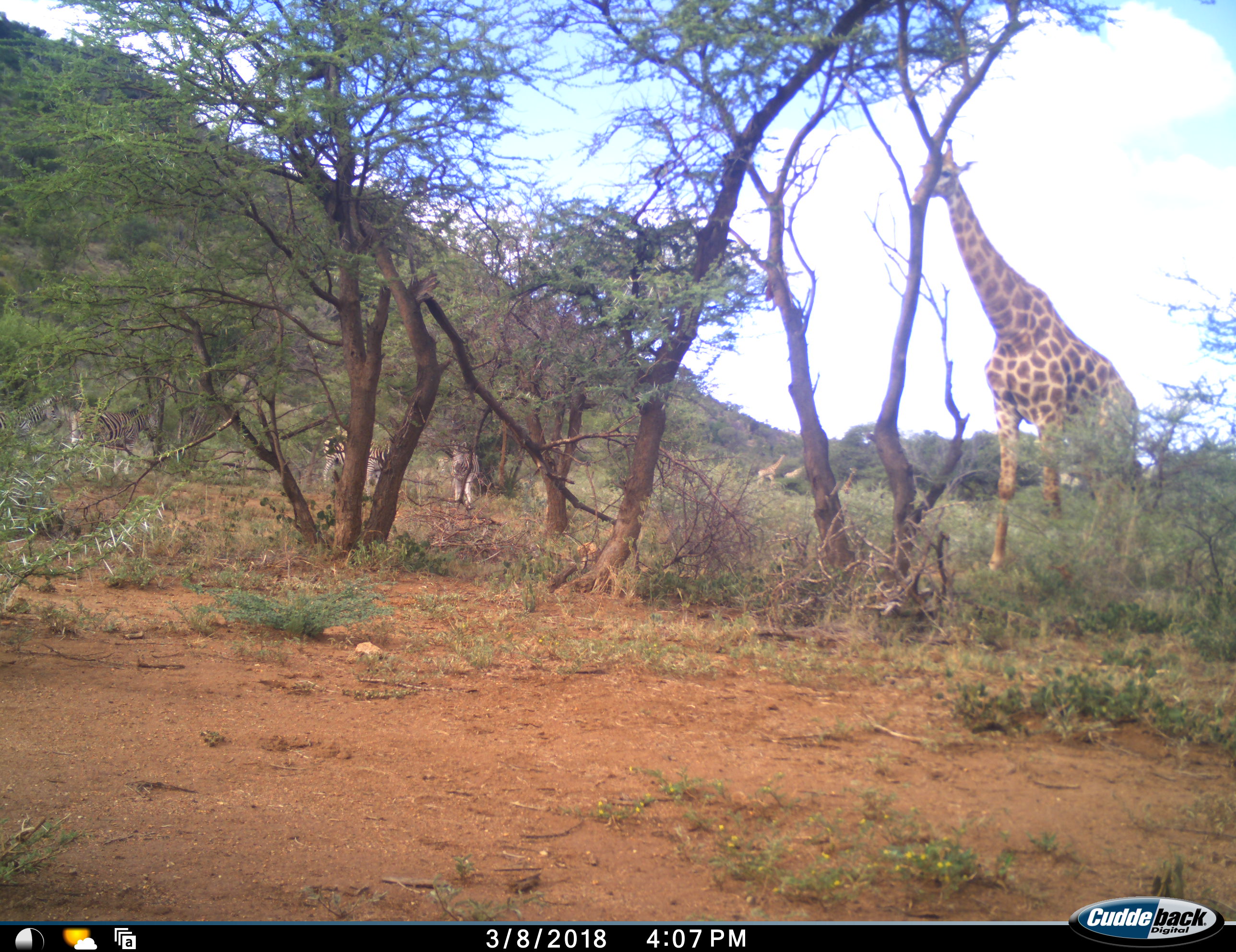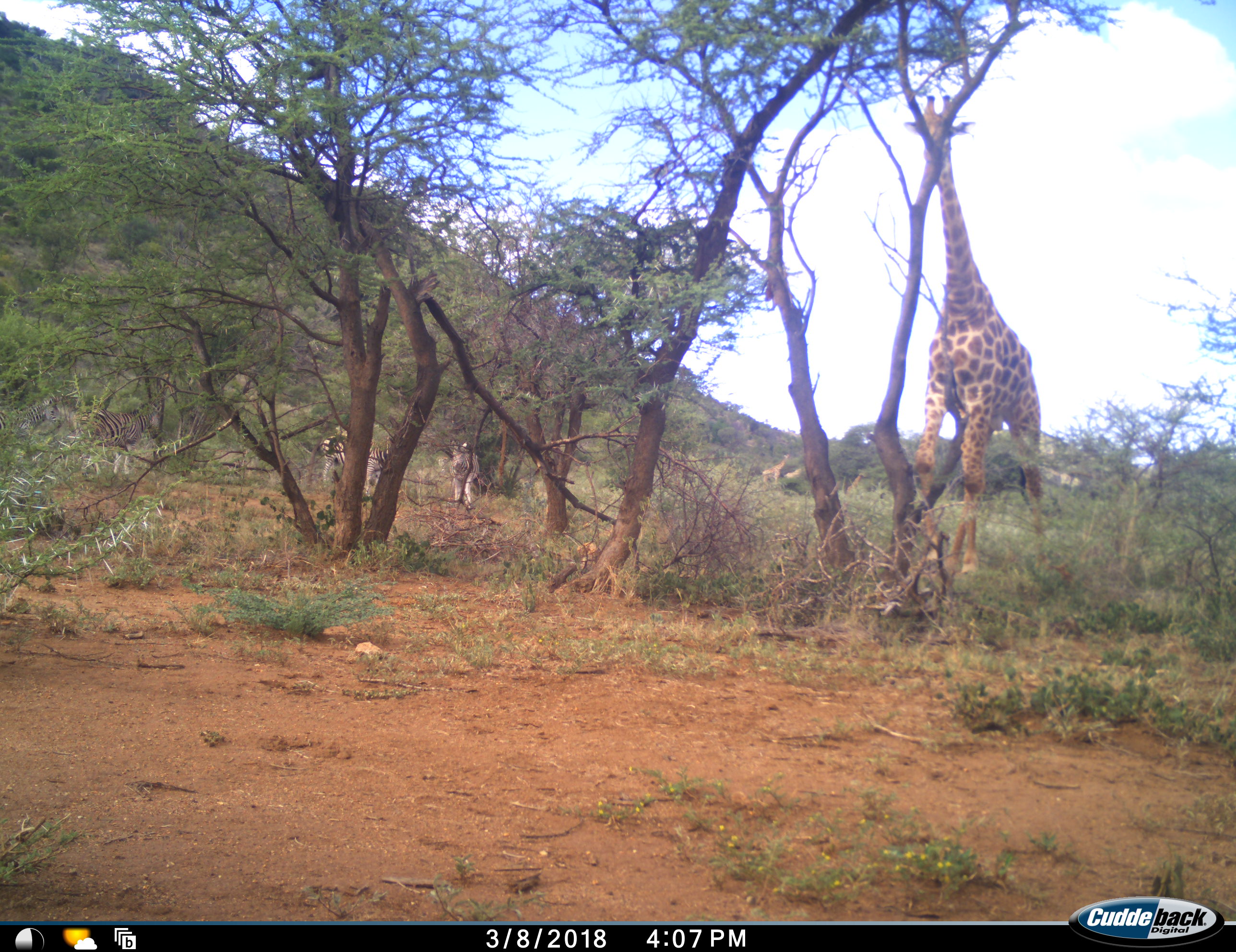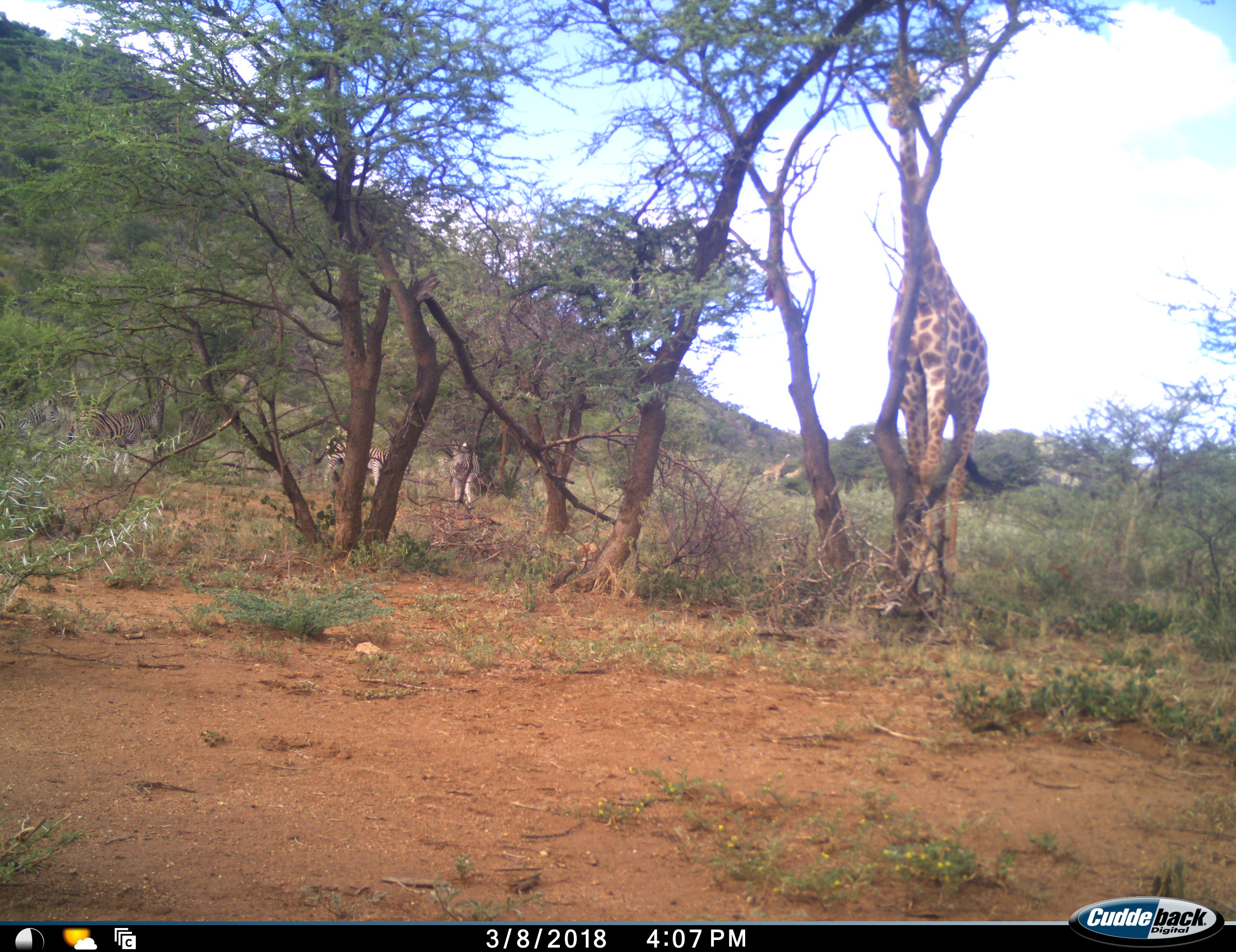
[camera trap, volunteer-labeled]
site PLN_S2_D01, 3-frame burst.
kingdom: Animalia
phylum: Chordata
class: Mammalia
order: Artiodactyla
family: Giraffidae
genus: Giraffa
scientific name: Giraffa camelopardalis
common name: giraffe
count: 3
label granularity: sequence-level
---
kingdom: Animalia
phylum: Chordata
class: Mammalia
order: Perissodactyla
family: Equidae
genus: Equus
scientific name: Equus quagga burchellii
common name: burchell's zebra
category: zebraburchells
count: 4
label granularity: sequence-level